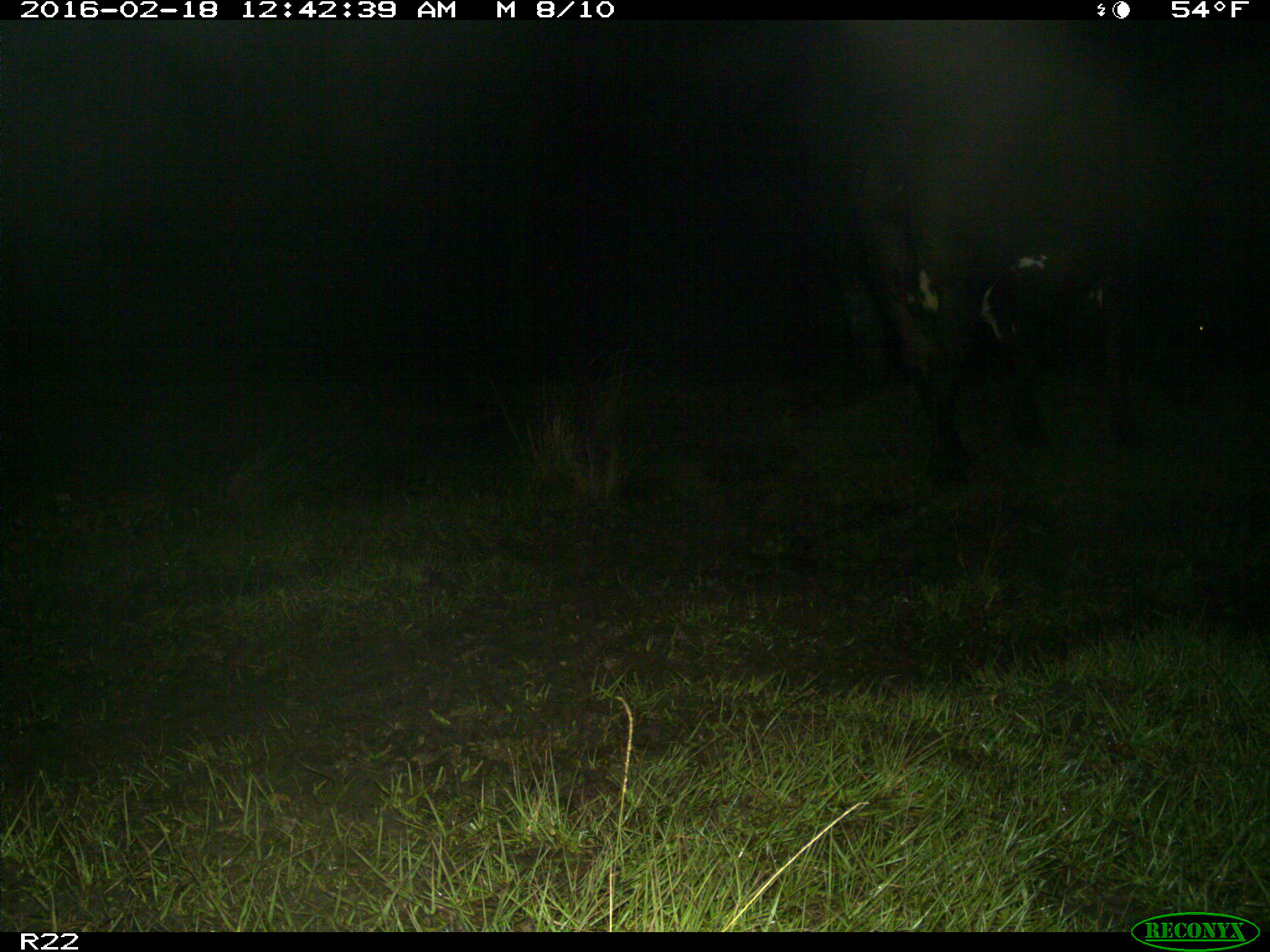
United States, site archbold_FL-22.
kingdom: Animalia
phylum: Chordata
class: Mammalia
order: Artiodactyla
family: Bovidae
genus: Bos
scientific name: Bos taurus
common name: domestic cow